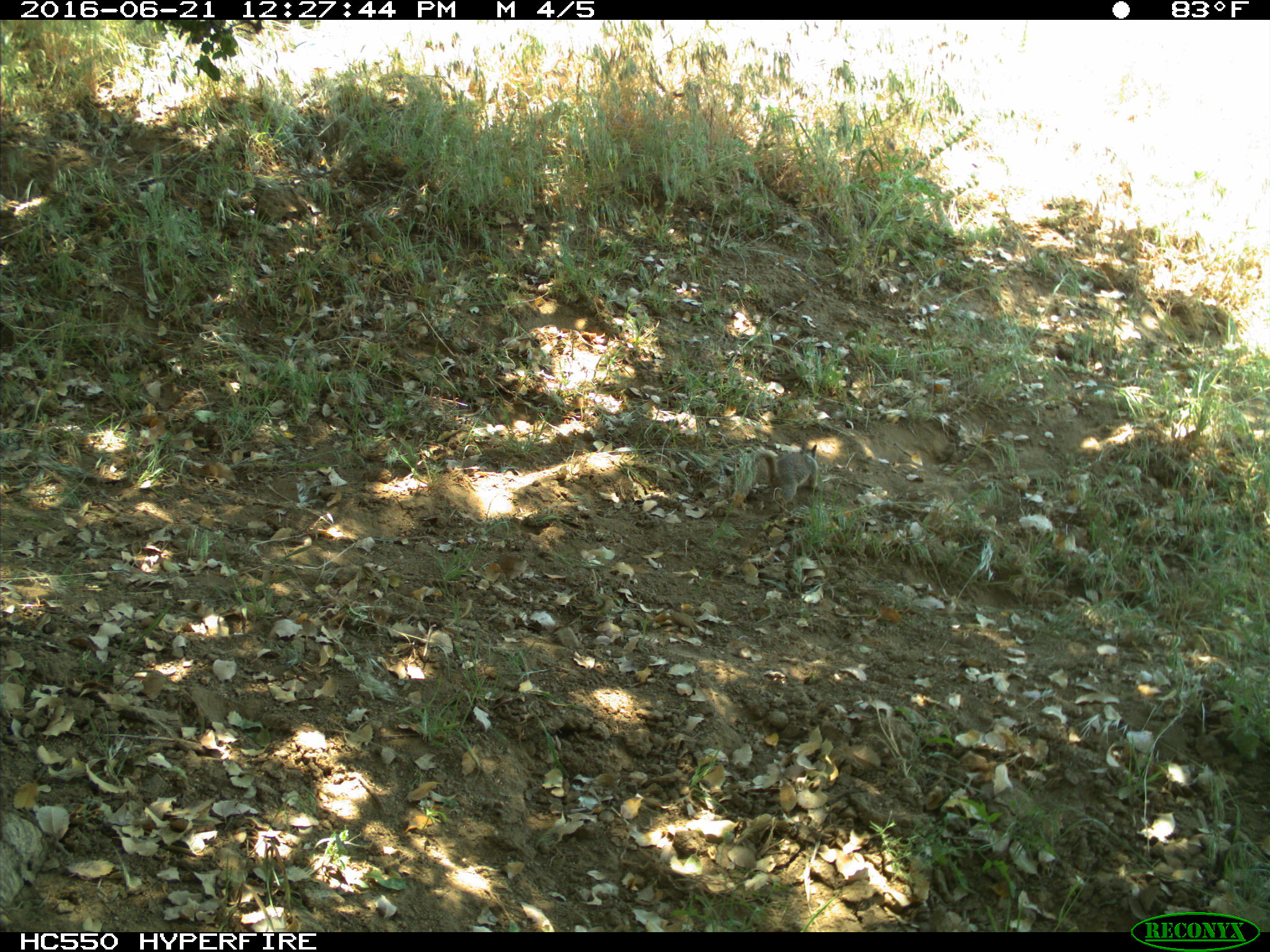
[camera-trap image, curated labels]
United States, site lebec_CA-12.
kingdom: Animalia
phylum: Chordata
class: Mammalia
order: Rodentia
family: Sciuridae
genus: Otospermophilus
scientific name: Otospermophilus beecheyi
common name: california ground squirrel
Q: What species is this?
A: Otospermophilus beecheyi (california ground squirrel).